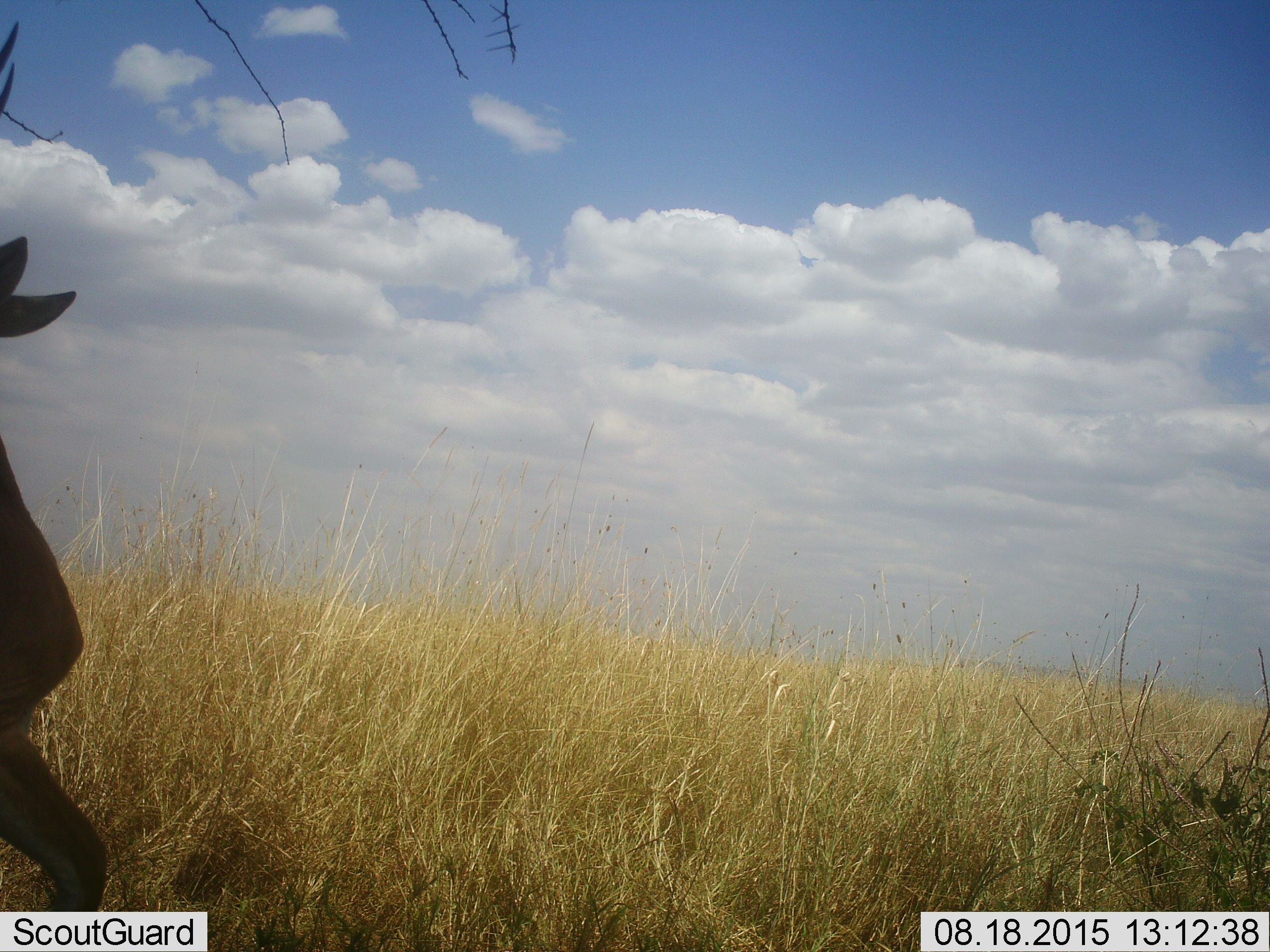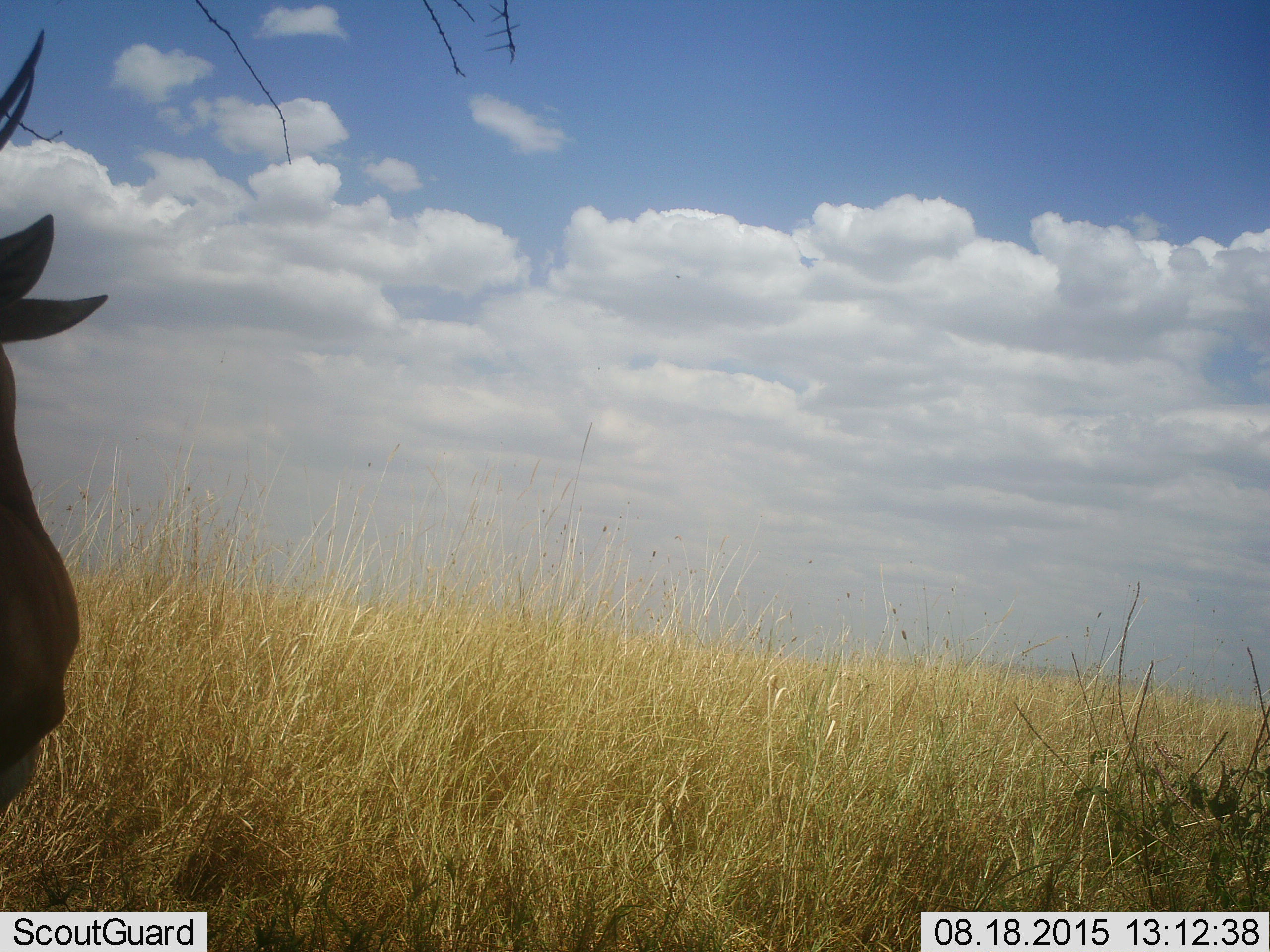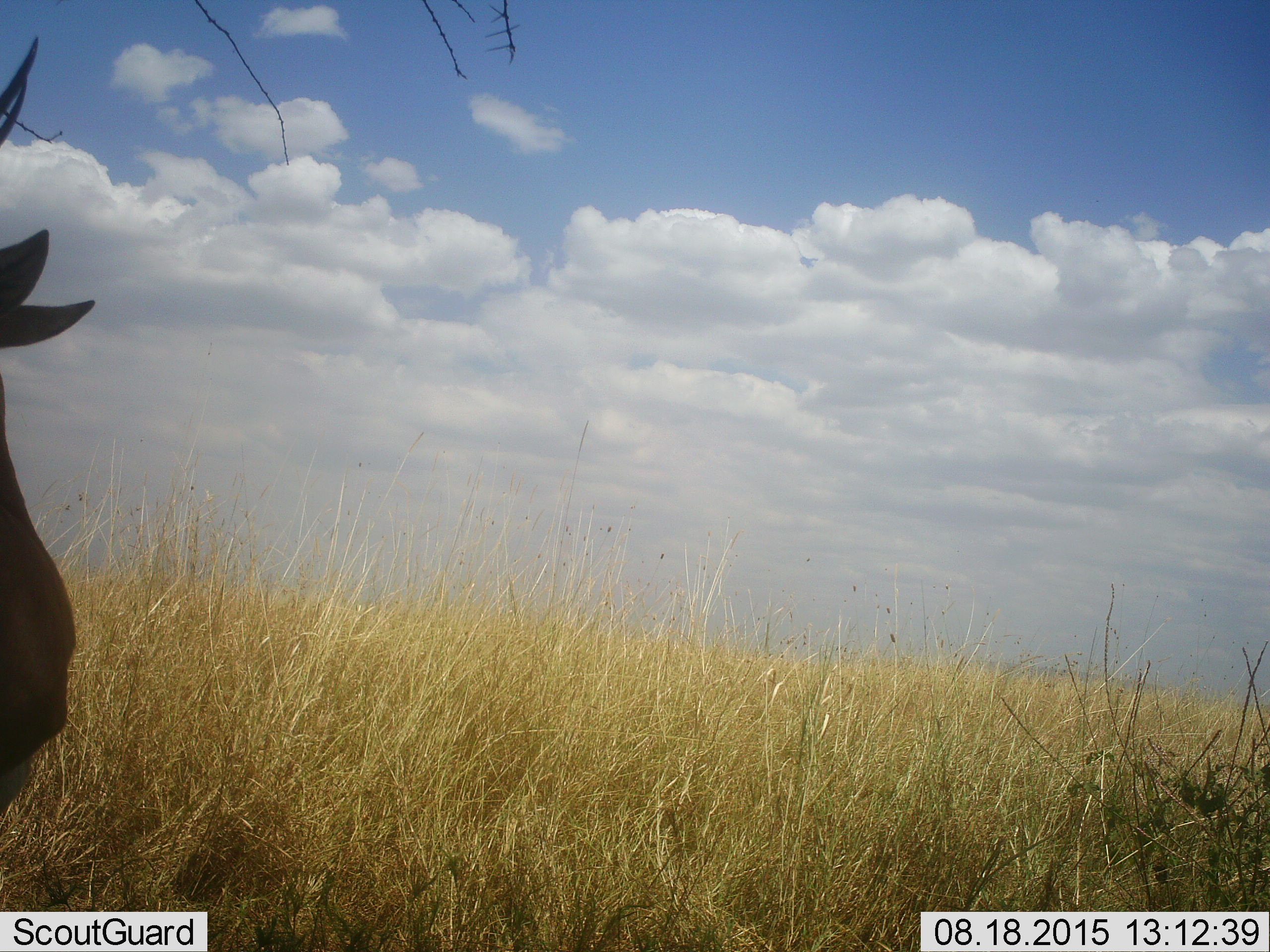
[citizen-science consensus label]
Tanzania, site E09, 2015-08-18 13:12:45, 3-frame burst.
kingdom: Animalia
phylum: Chordata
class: Mammalia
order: Artiodactyla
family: Bovidae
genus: Eudorcas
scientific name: Eudorcas thomsonii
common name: thomson's gazelle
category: gazellethomsons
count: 1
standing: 60%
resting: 20%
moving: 20%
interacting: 0%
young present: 0%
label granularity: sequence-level